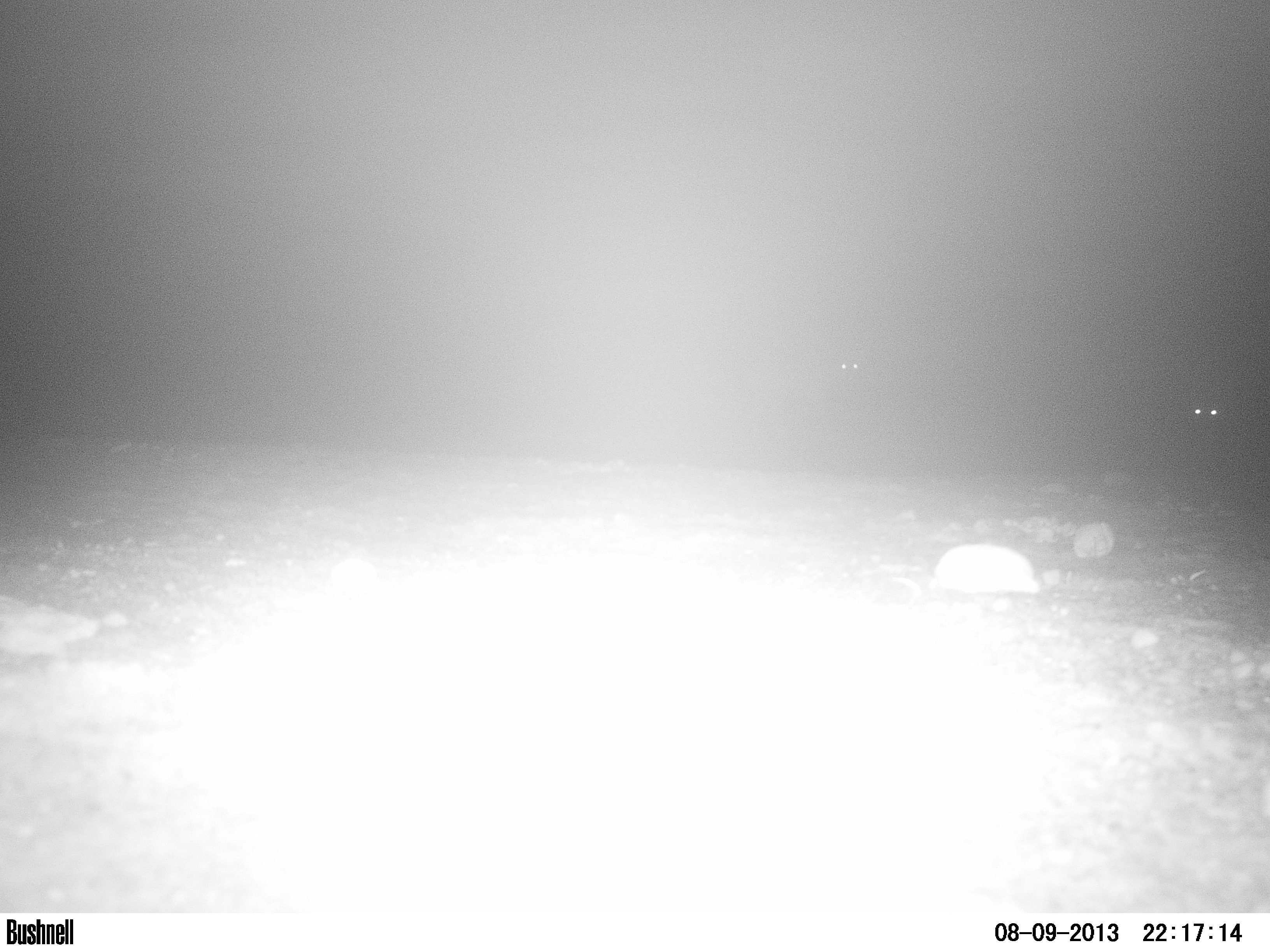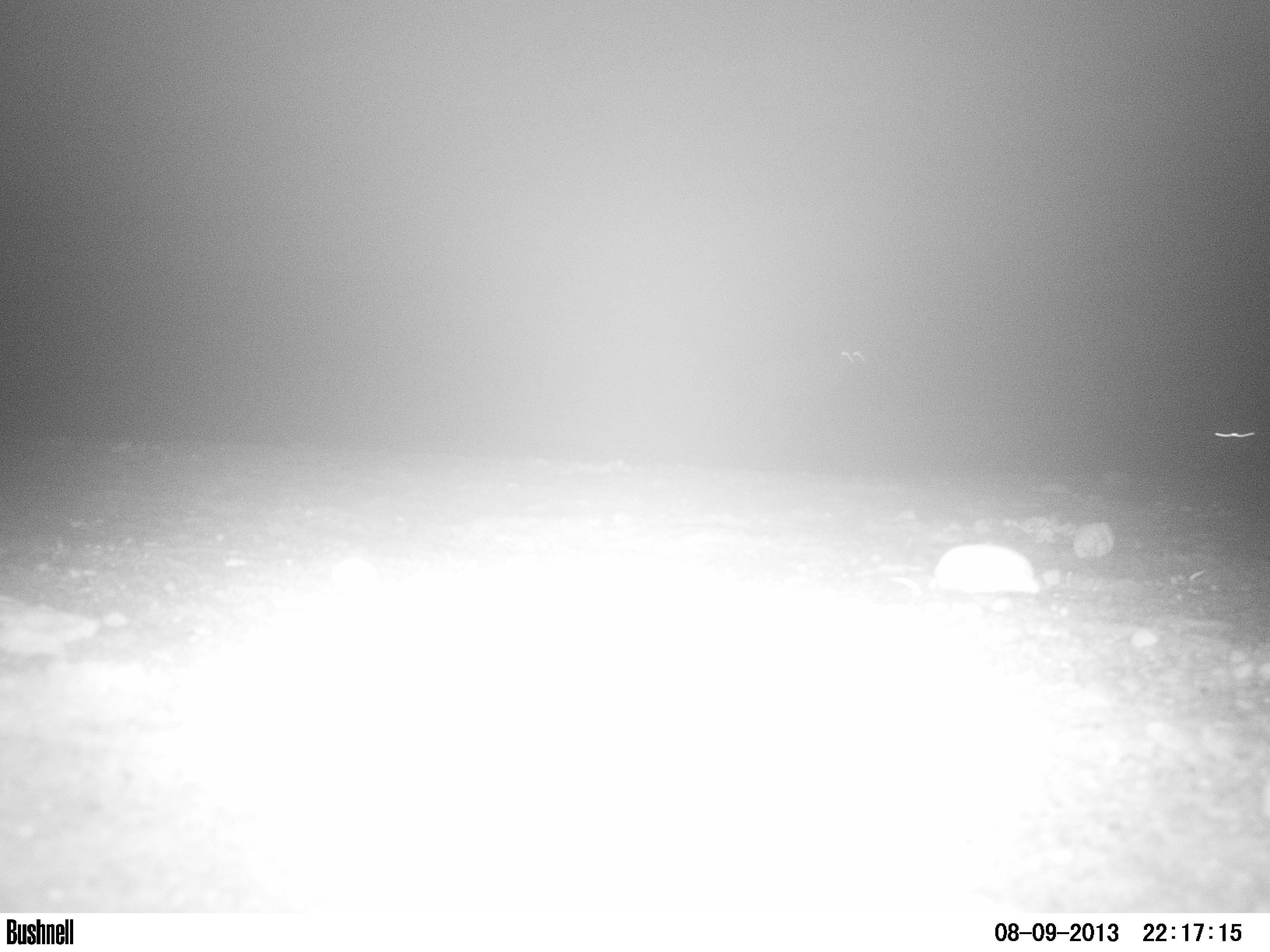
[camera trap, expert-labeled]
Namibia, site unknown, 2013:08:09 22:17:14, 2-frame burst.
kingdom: Animalia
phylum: Chordata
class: Mammalia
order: Carnivora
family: Felidae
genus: Panthera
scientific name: Panthera leo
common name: lion